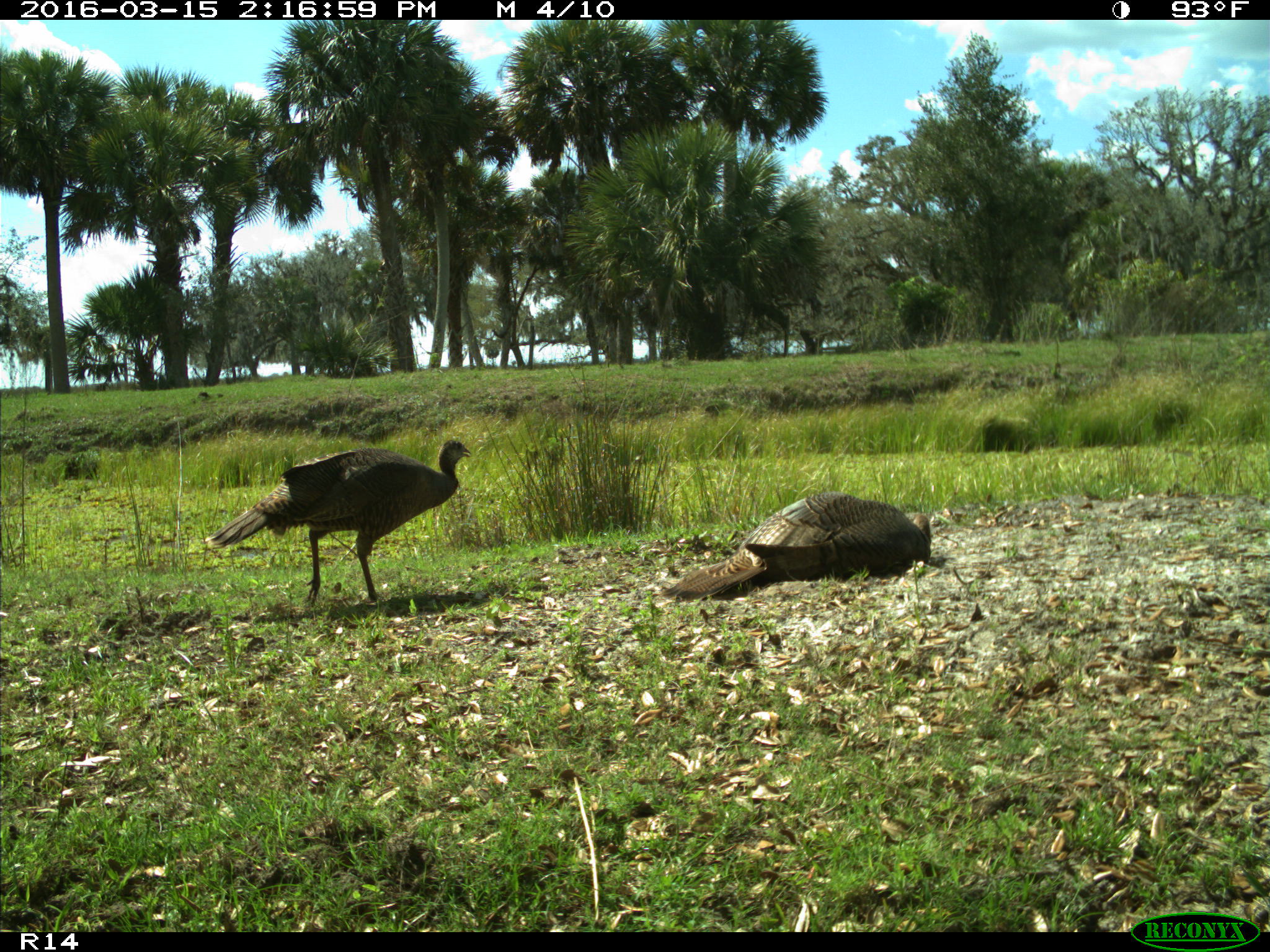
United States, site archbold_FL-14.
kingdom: Animalia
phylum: Chordata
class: Aves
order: Galliformes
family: Phasianidae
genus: Meleagris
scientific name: Meleagris gallopavo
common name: wild turkey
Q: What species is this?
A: Meleagris gallopavo (wild turkey).